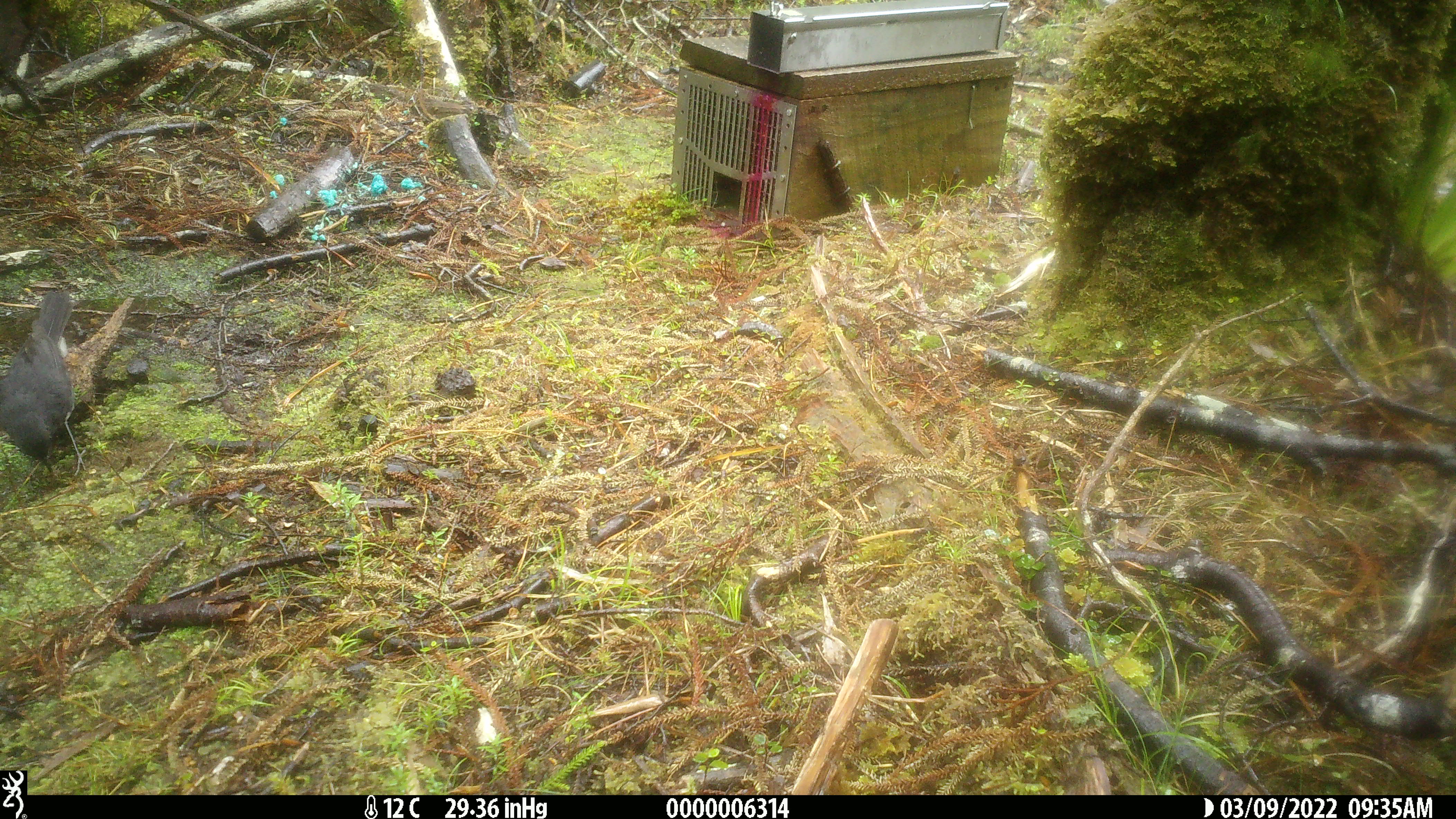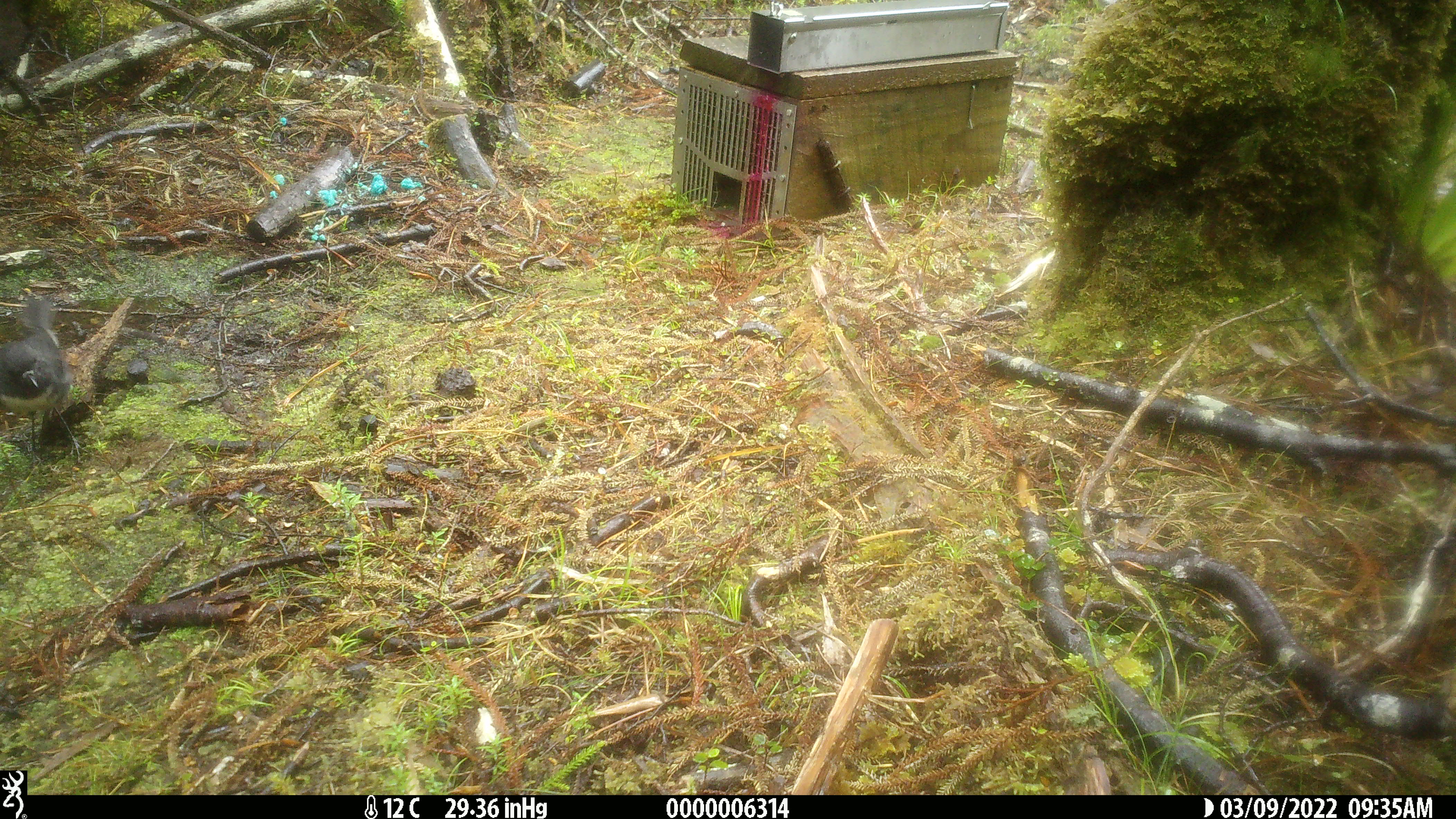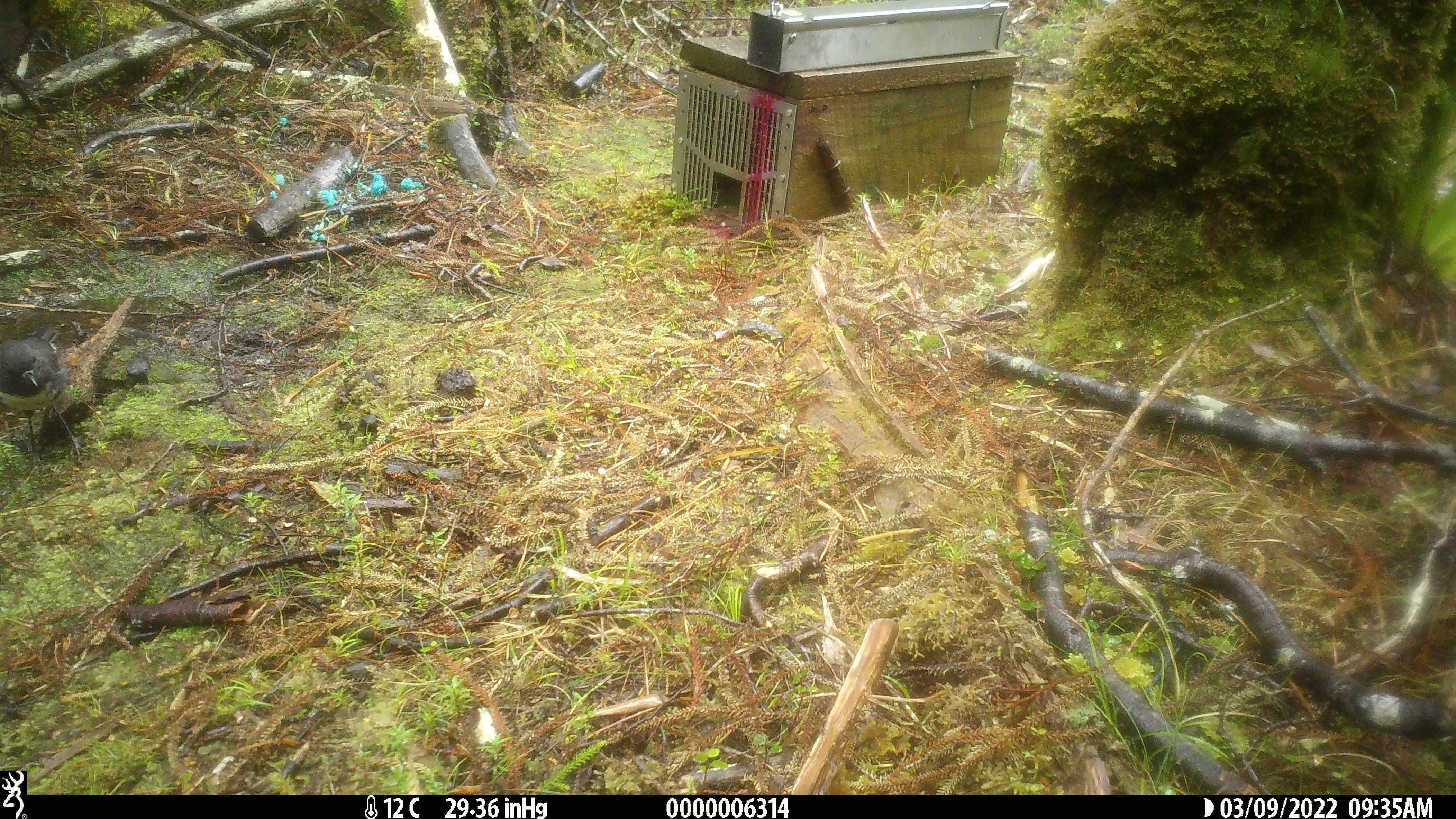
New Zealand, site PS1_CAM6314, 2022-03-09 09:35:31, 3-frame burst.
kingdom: Animalia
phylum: Chordata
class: Aves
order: Passeriformes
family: Petroicidae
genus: Petroica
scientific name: Petroica australis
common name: new zealand robin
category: robin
Robin (new zealand robin) (Petroica australis).